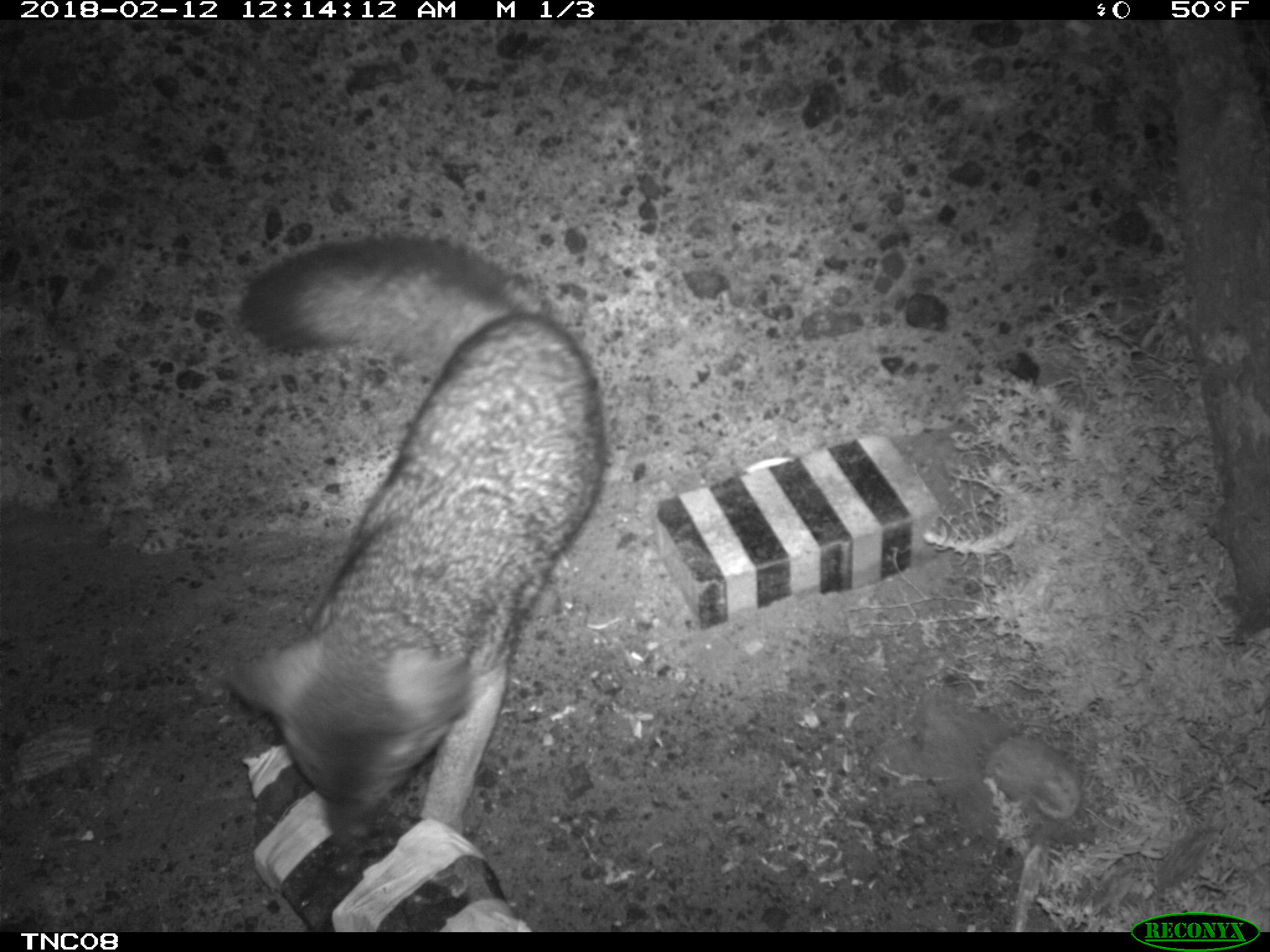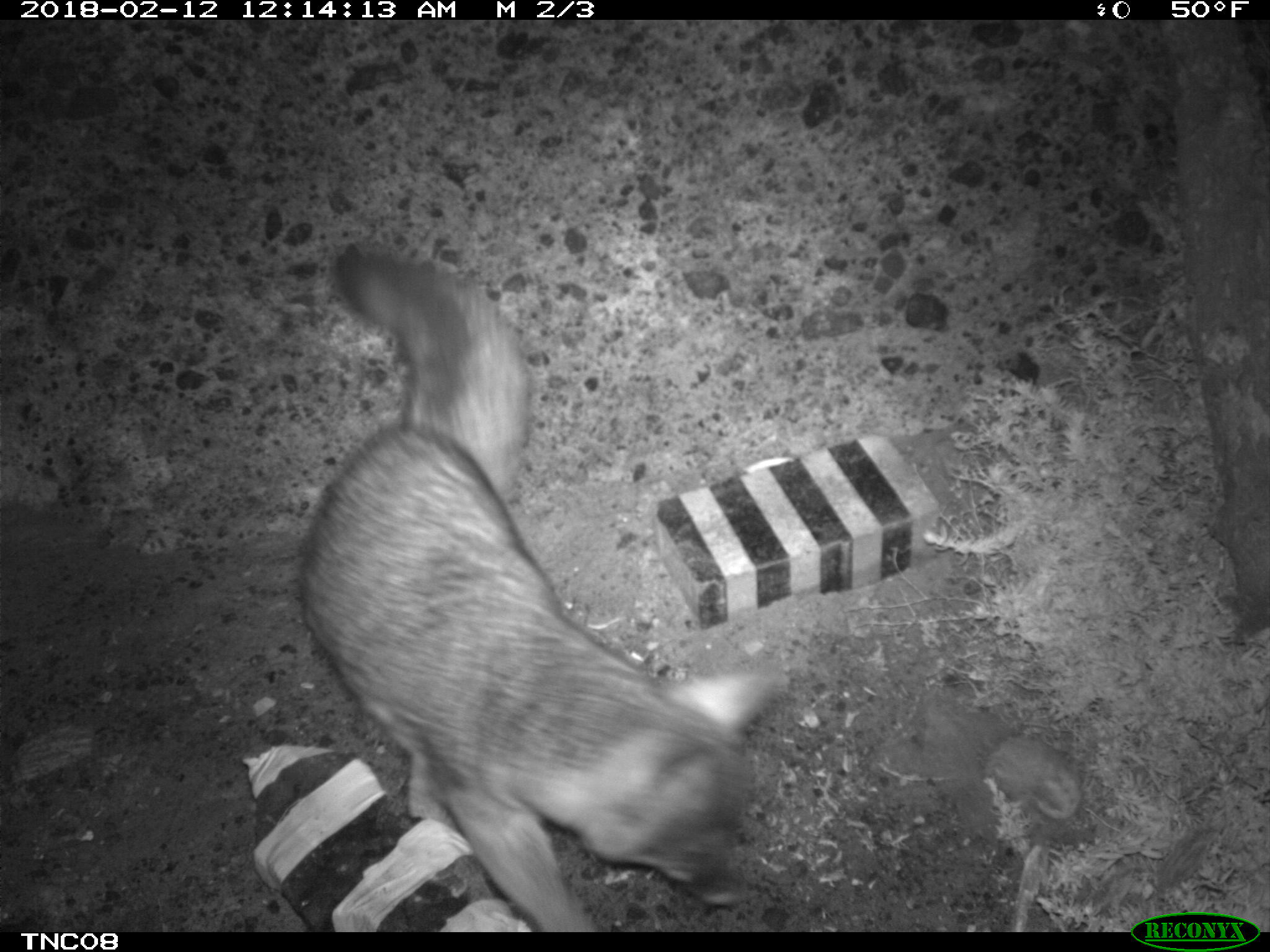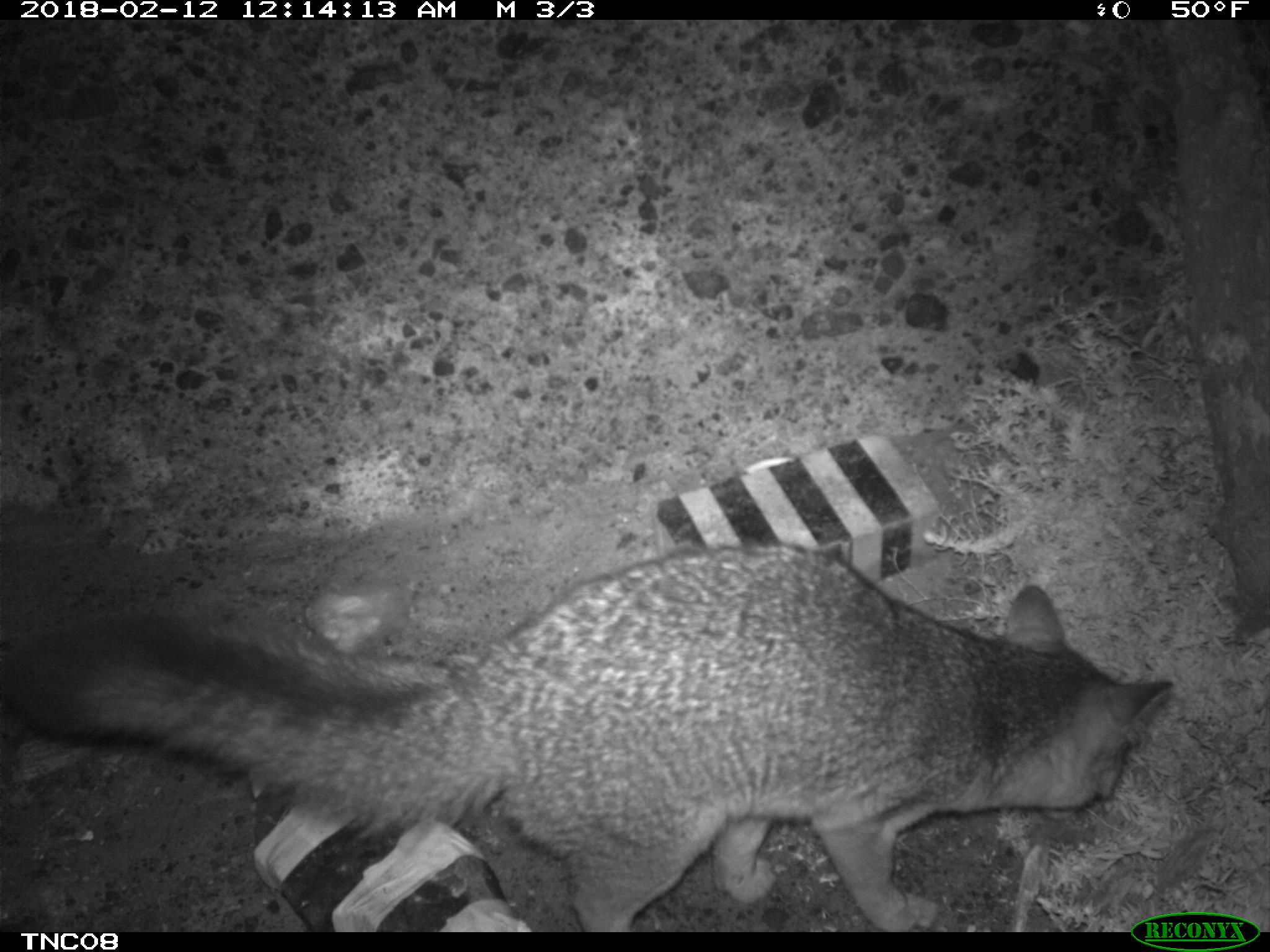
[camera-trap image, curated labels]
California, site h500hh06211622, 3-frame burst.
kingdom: Animalia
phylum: Chordata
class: Mammalia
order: Carnivora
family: Canidae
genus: Urocyon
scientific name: Urocyon littoralis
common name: island fox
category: fox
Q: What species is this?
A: Fox (island fox) (Urocyon littoralis).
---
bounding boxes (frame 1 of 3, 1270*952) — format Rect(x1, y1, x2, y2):
fox: Rect(227, 234, 604, 835)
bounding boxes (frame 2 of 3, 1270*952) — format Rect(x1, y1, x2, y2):
fox: Rect(297, 246, 786, 932)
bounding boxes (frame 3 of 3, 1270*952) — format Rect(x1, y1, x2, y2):
fox: Rect(0, 546, 1173, 932)